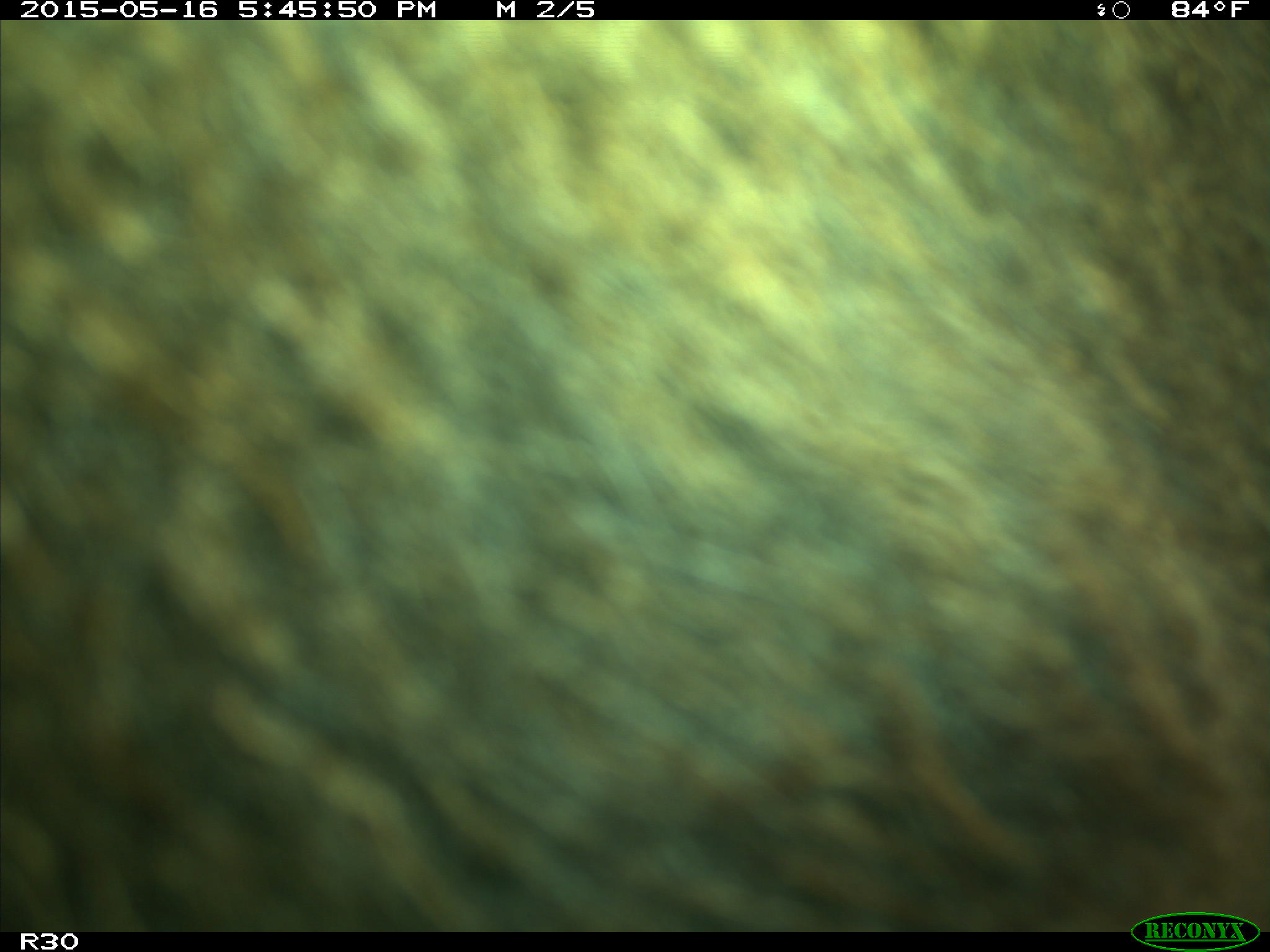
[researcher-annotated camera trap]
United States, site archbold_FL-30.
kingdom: Animalia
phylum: Chordata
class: Mammalia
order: Artiodactyla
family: Bovidae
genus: Bos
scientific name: Bos taurus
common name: domestic cow